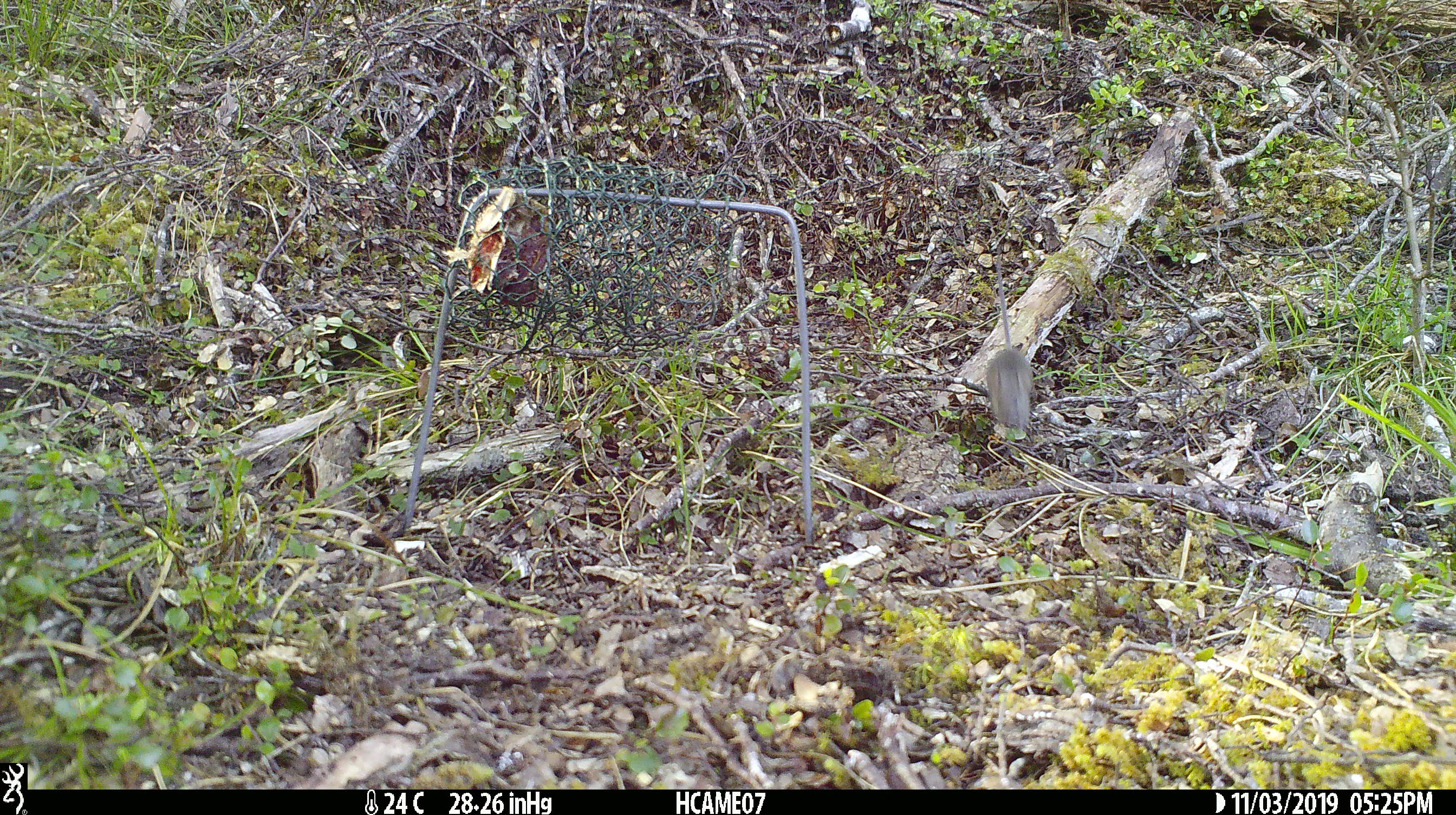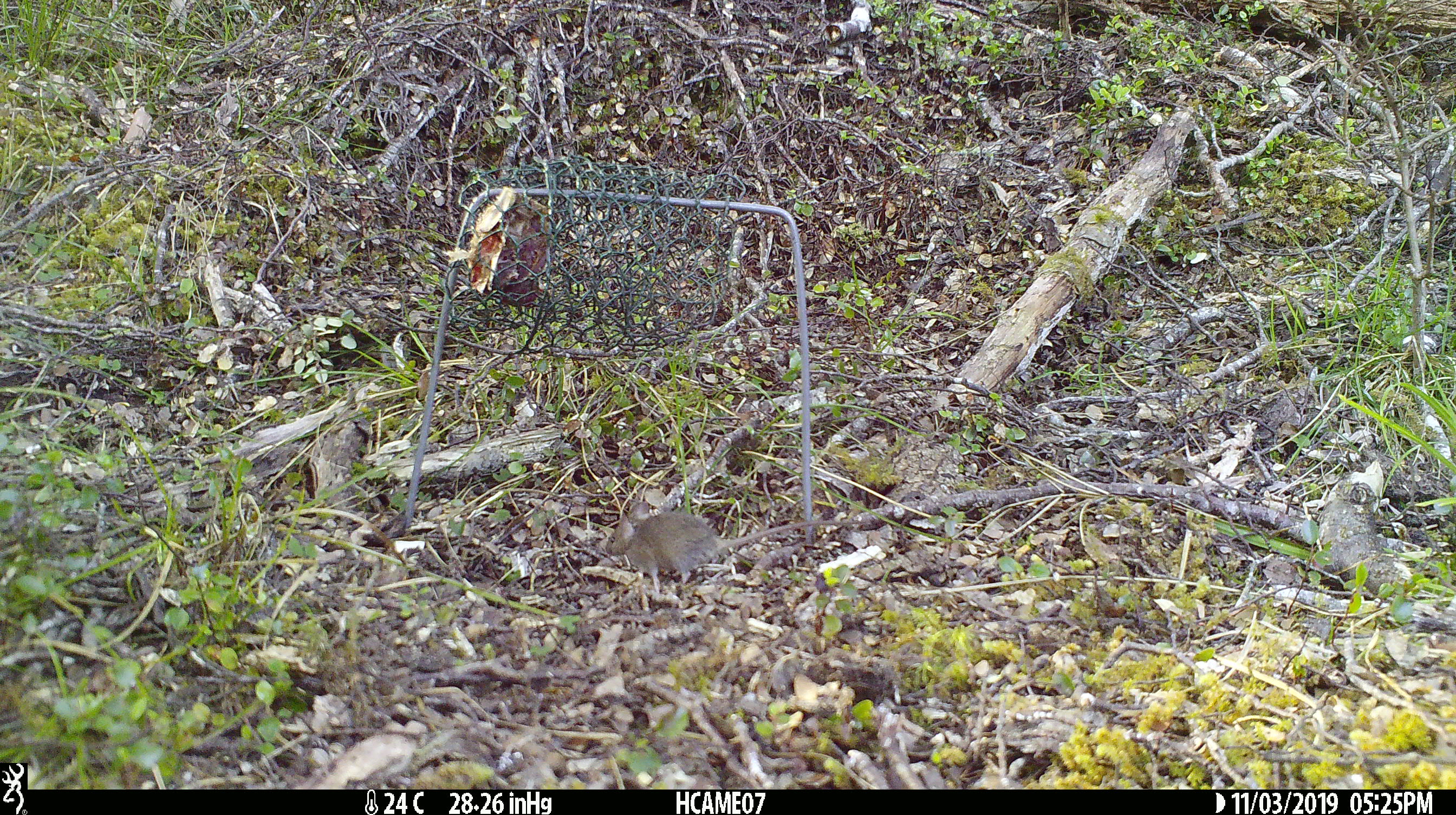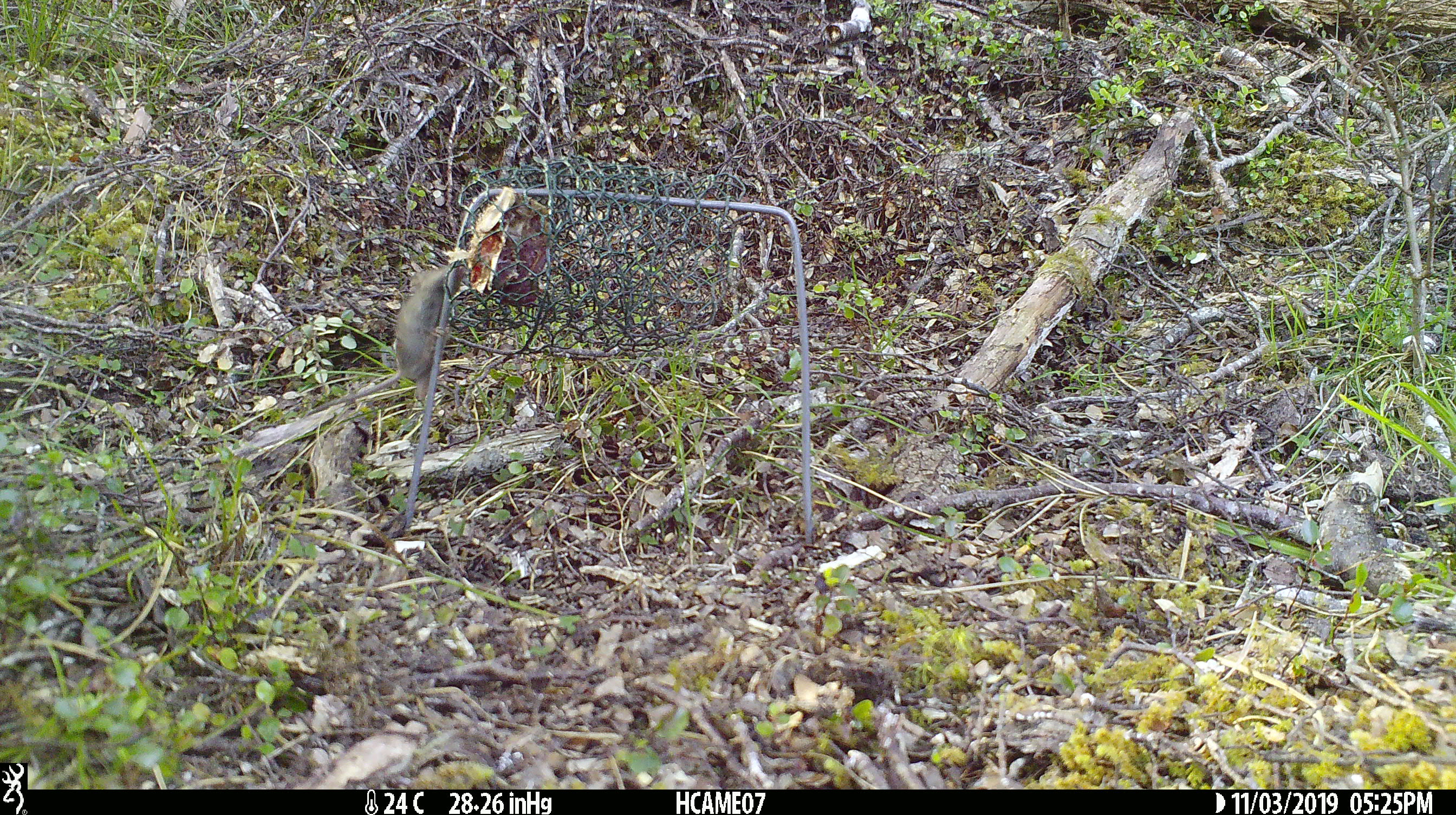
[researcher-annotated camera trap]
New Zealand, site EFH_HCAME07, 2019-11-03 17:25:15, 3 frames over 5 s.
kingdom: Animalia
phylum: Chordata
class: Mammalia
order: Rodentia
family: Muridae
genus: Mus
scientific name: Mus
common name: mouse